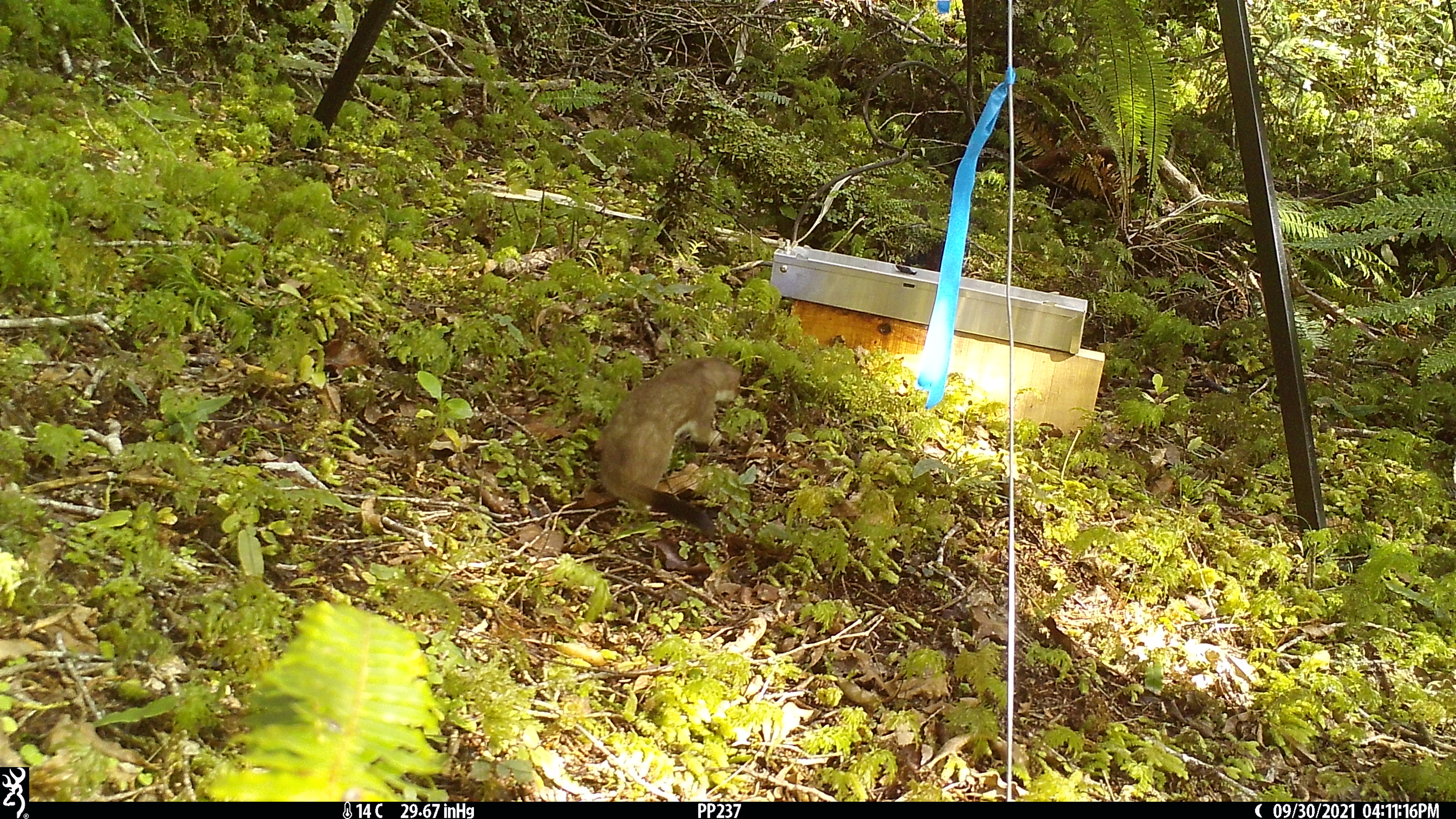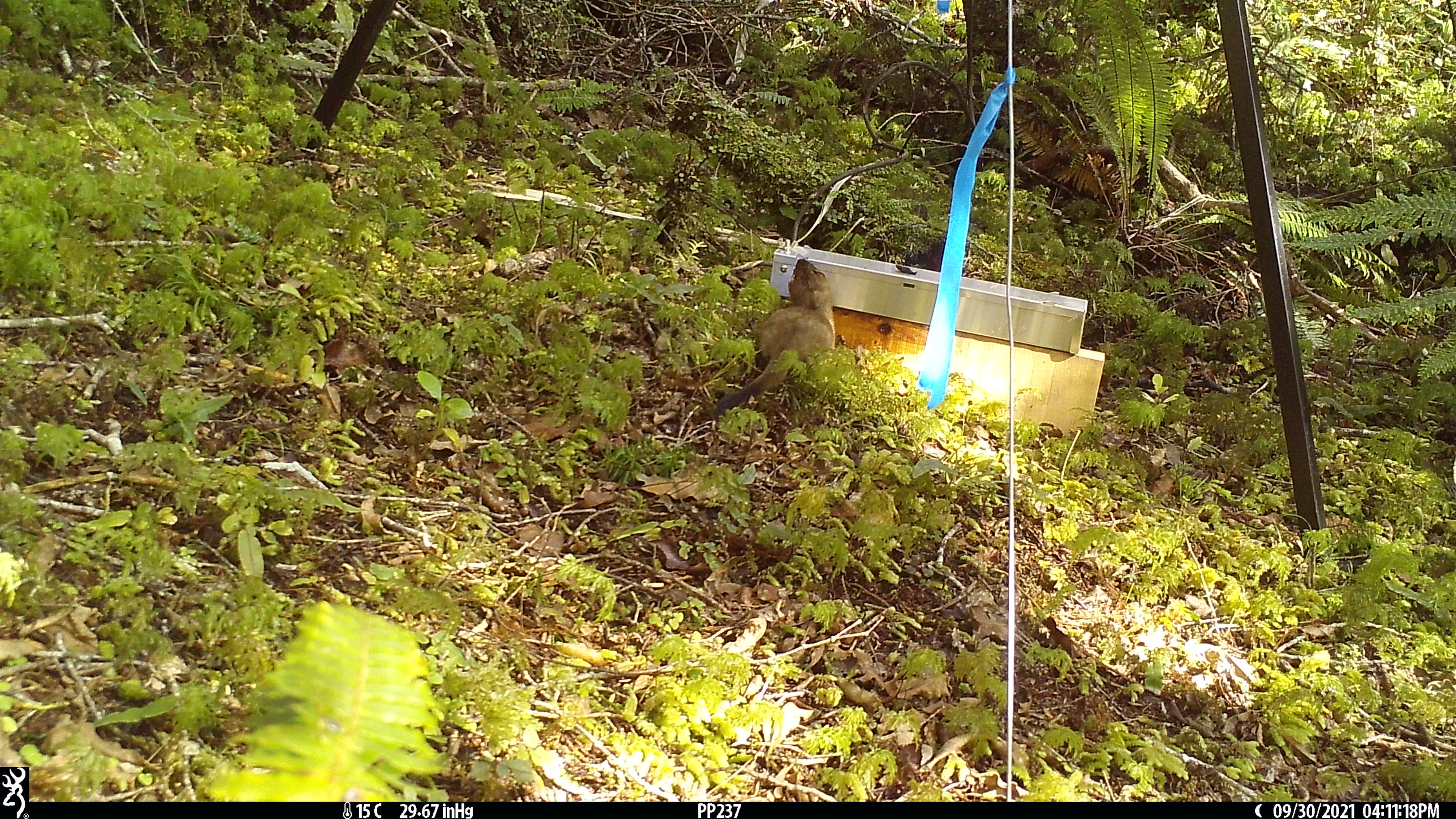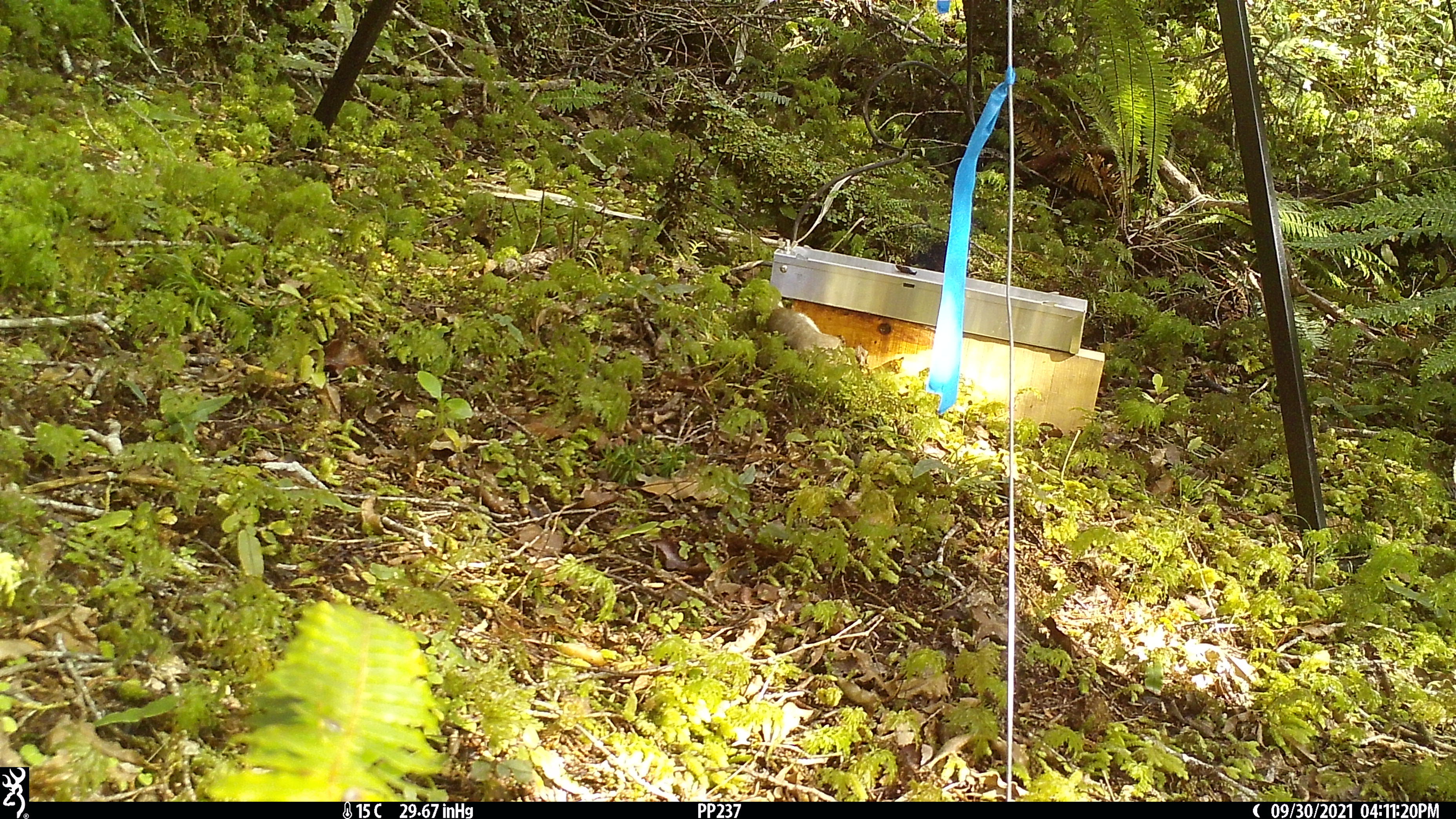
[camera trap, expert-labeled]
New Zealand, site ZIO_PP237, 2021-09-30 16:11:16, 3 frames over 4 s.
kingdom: Animalia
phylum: Chordata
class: Mammalia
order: Carnivora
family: Mustelidae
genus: Mustela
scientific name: Mustela erminea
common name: stoat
Stoat (Mustela erminea).